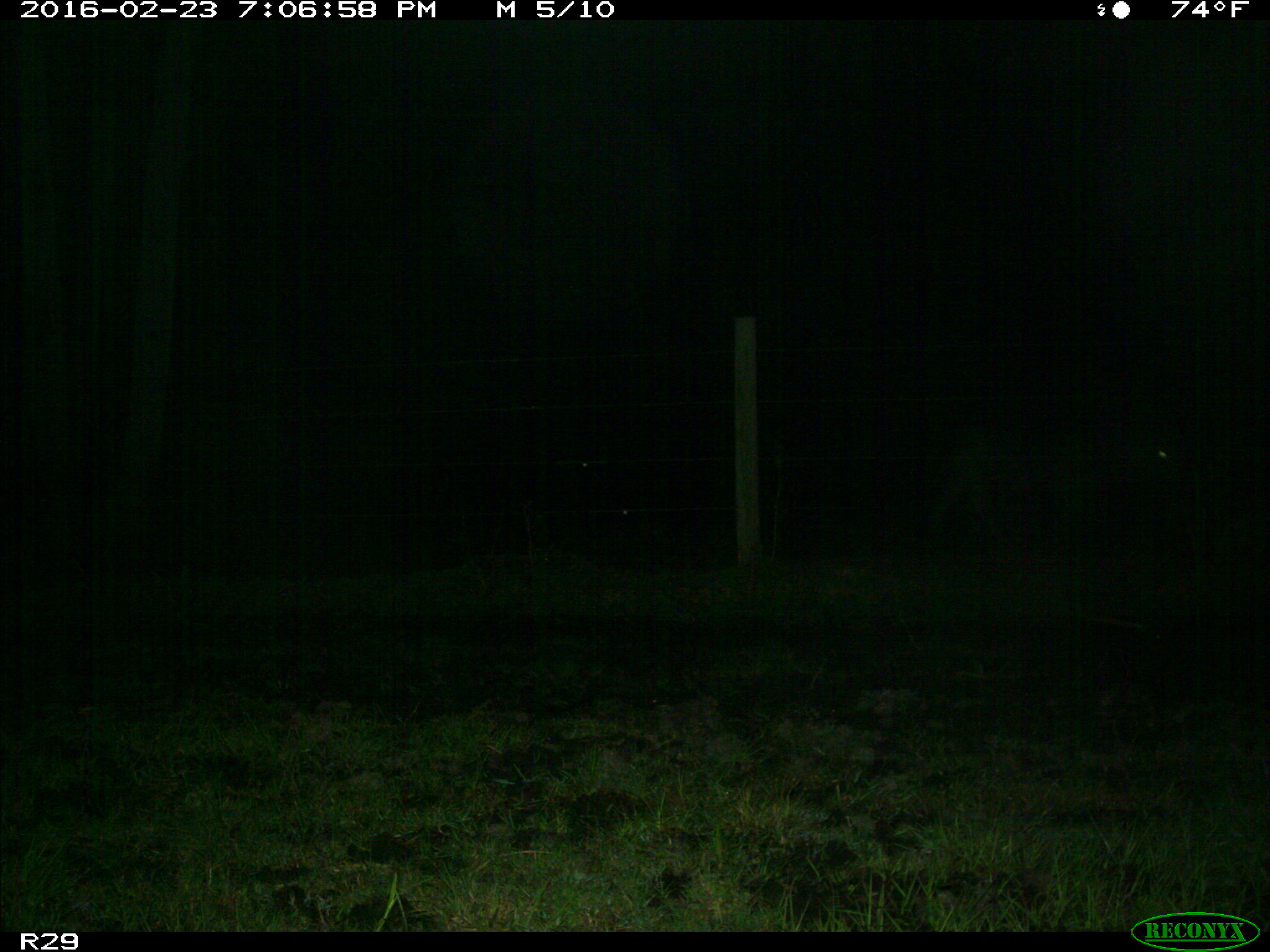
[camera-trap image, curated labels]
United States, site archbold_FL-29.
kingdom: Animalia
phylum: Chordata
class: Mammalia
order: Artiodactyla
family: Bovidae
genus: Bos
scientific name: Bos taurus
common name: domestic cow